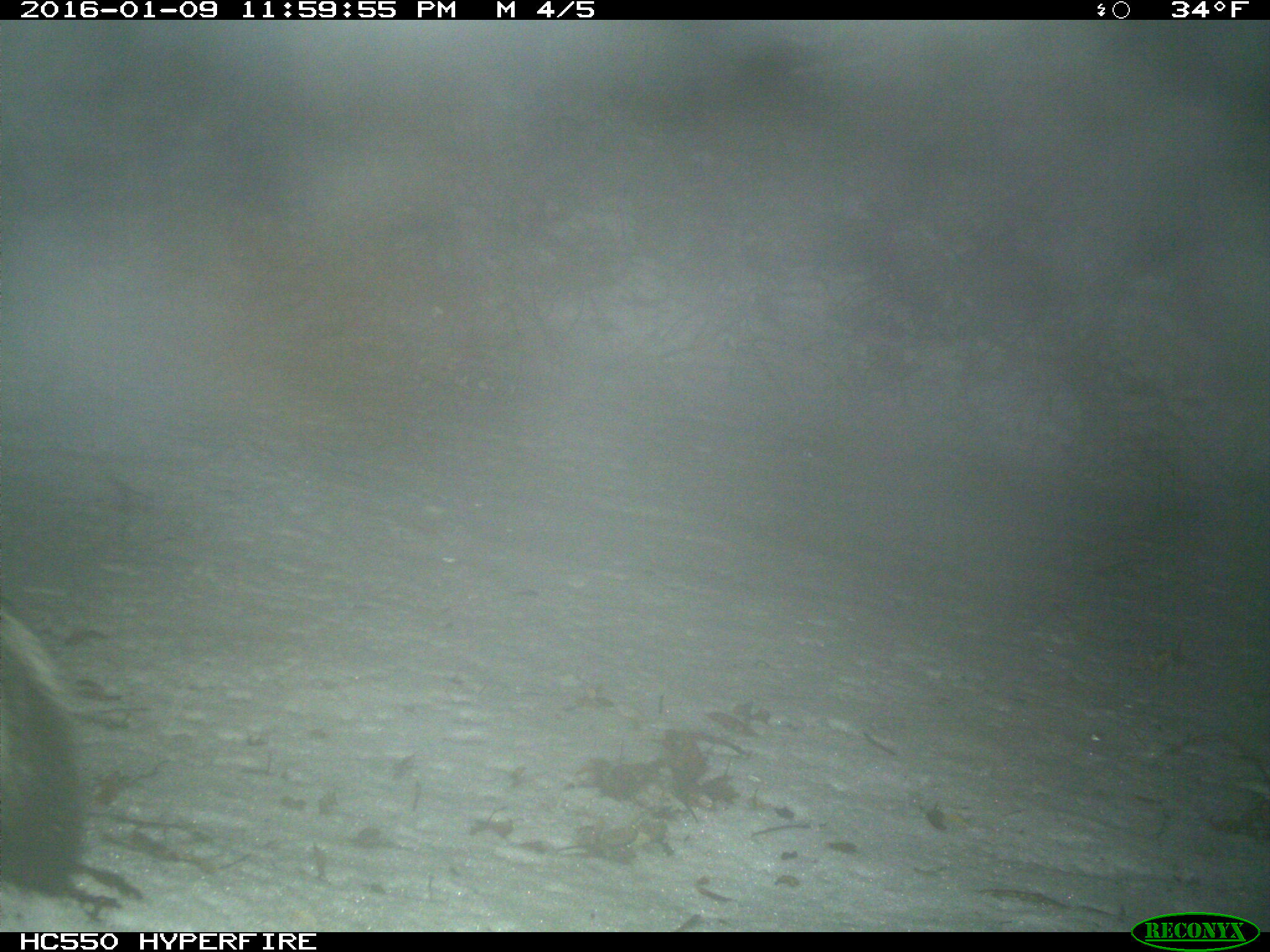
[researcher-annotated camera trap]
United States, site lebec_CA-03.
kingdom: Animalia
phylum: Chordata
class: Mammalia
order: Carnivora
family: Mephitidae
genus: Mephitis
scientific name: Mephitis mephitis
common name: striped skunk